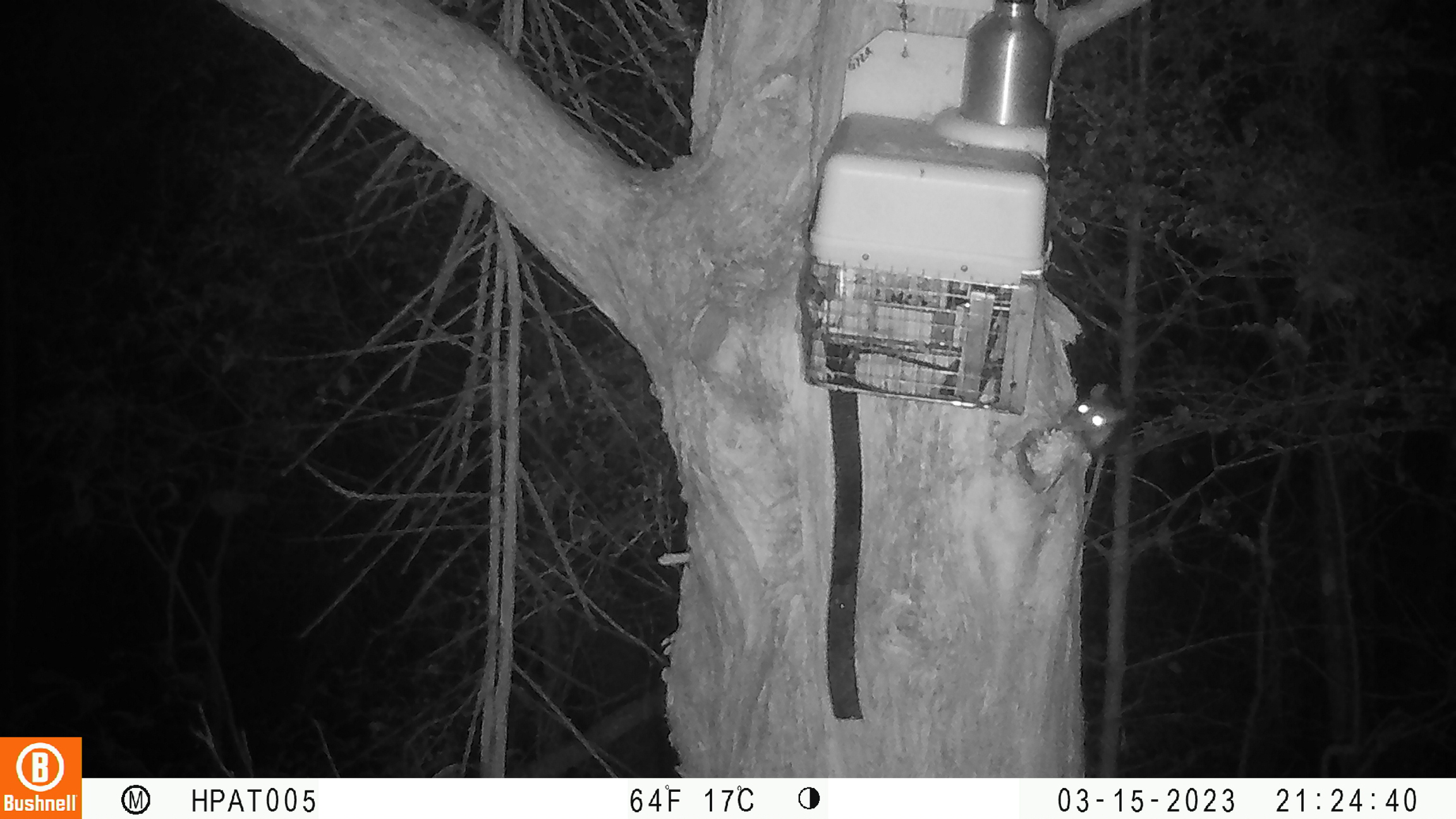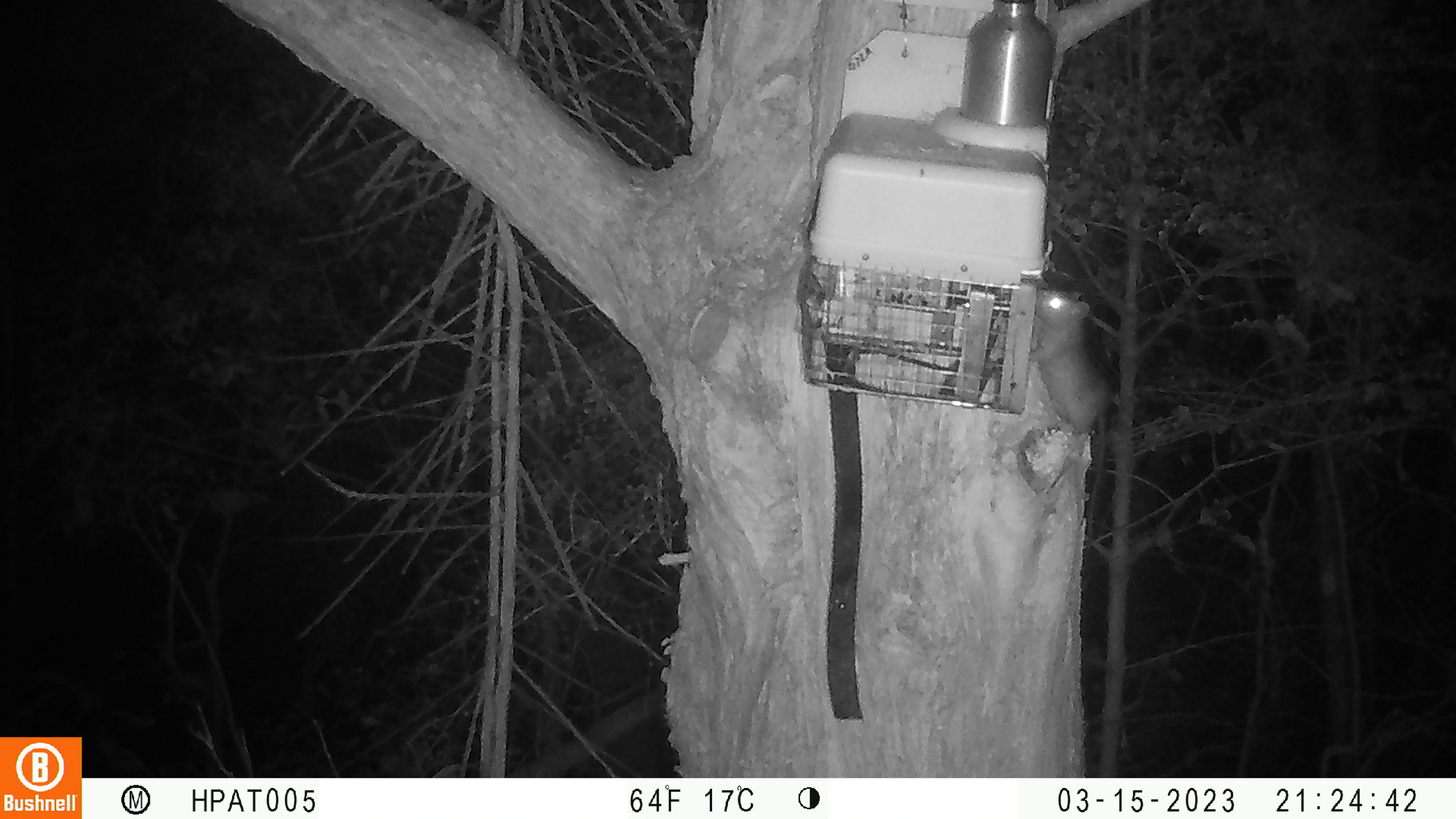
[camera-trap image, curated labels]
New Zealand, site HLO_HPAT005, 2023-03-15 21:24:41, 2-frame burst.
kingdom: Animalia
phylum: Chordata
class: Mammalia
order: Rodentia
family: Muridae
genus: Rattus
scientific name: Rattus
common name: rat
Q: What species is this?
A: Rat (Rattus).